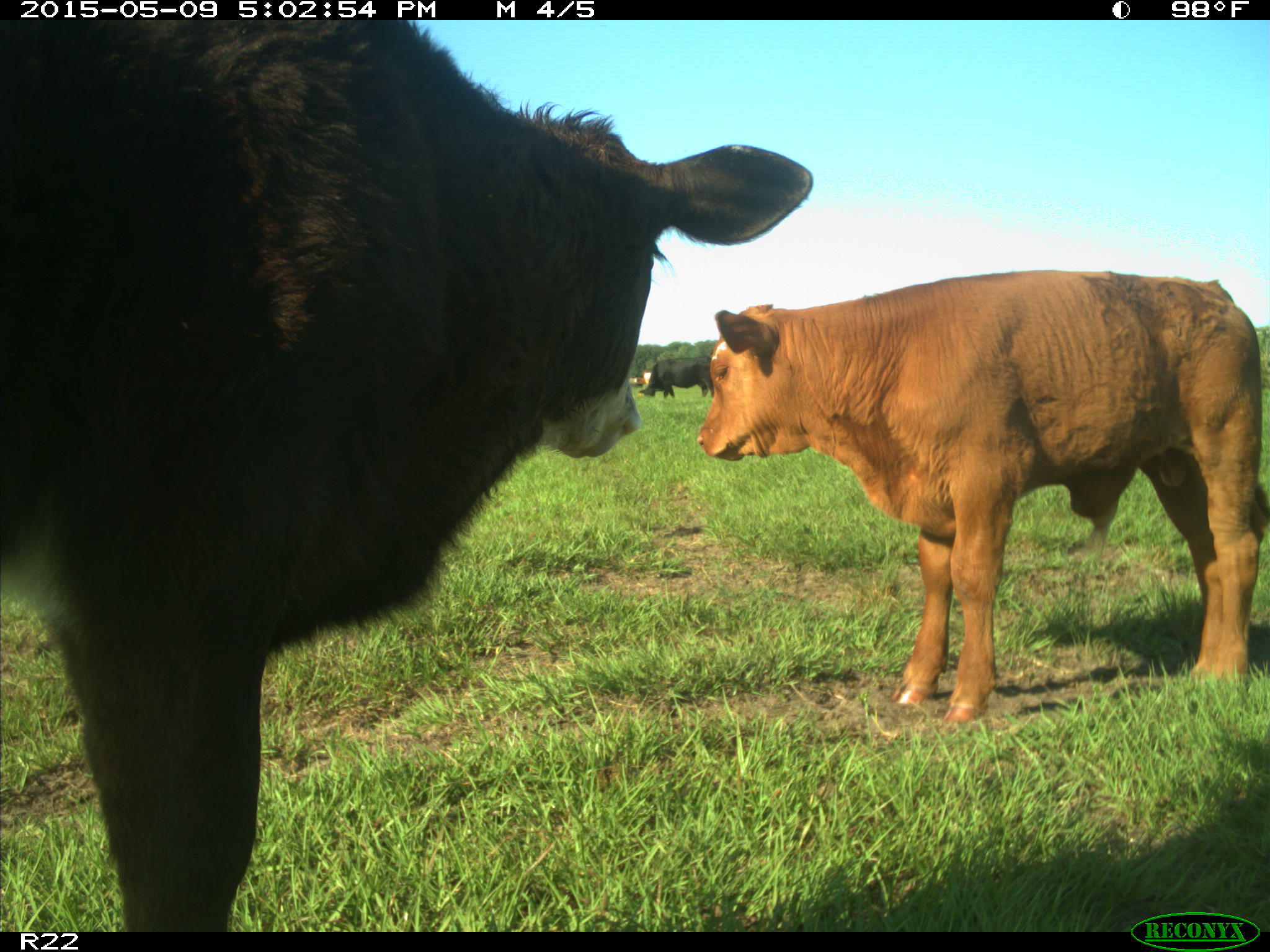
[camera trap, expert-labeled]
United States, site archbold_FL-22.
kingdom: Animalia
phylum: Chordata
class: Mammalia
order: Artiodactyla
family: Bovidae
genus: Bos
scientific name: Bos taurus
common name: domestic cow